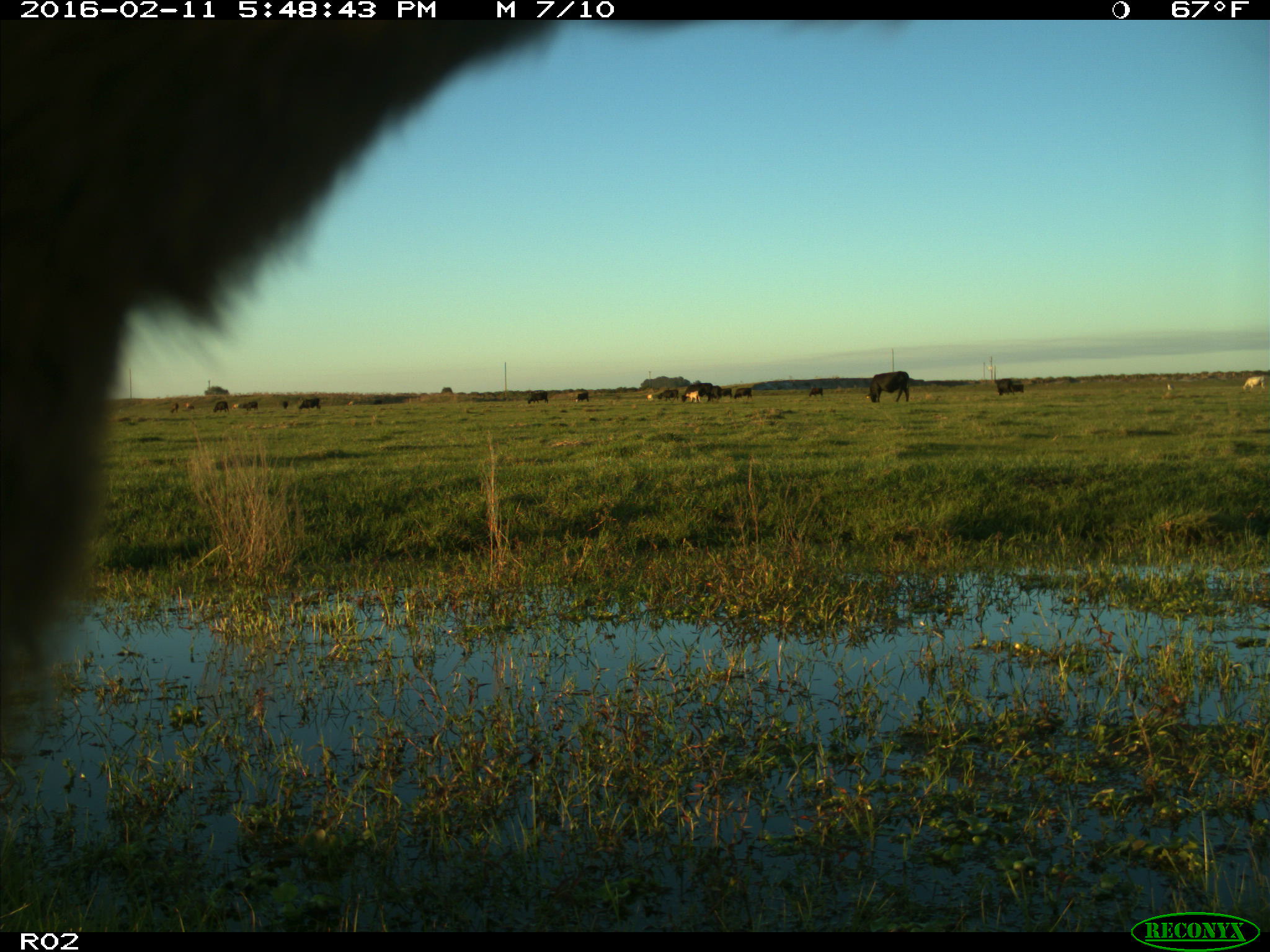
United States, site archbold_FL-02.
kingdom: Animalia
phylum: Chordata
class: Mammalia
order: Artiodactyla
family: Bovidae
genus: Bos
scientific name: Bos taurus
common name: domestic cow